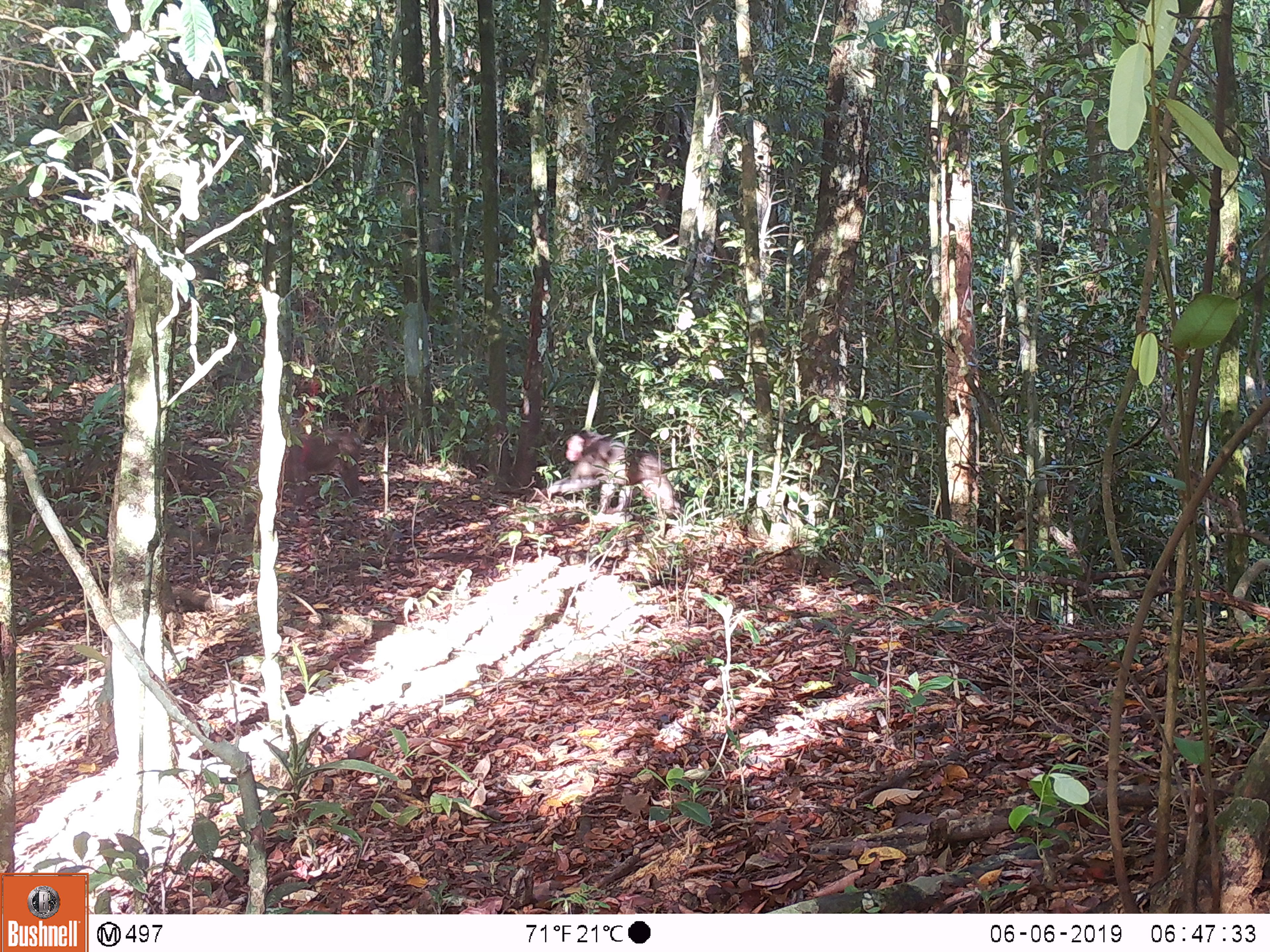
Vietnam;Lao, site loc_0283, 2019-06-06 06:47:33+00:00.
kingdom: Animalia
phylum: Chordata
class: Mammalia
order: Primates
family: Cercopithecidae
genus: Macaca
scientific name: Macaca arctoides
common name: stump-tailed macaque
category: stump tailed macaque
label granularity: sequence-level